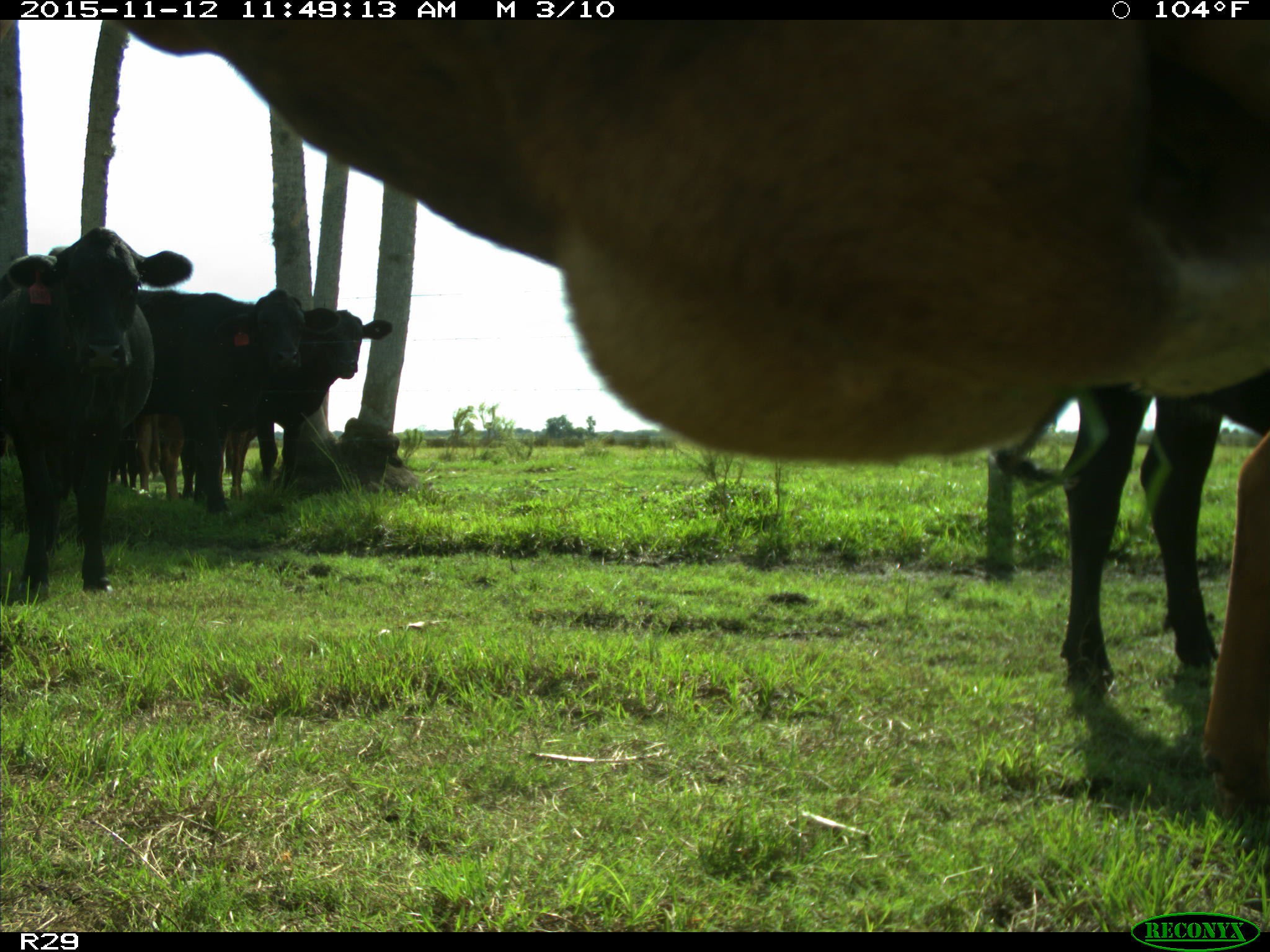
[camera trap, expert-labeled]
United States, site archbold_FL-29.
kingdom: Animalia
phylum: Chordata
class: Mammalia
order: Artiodactyla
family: Bovidae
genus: Bos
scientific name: Bos taurus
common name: domestic cow